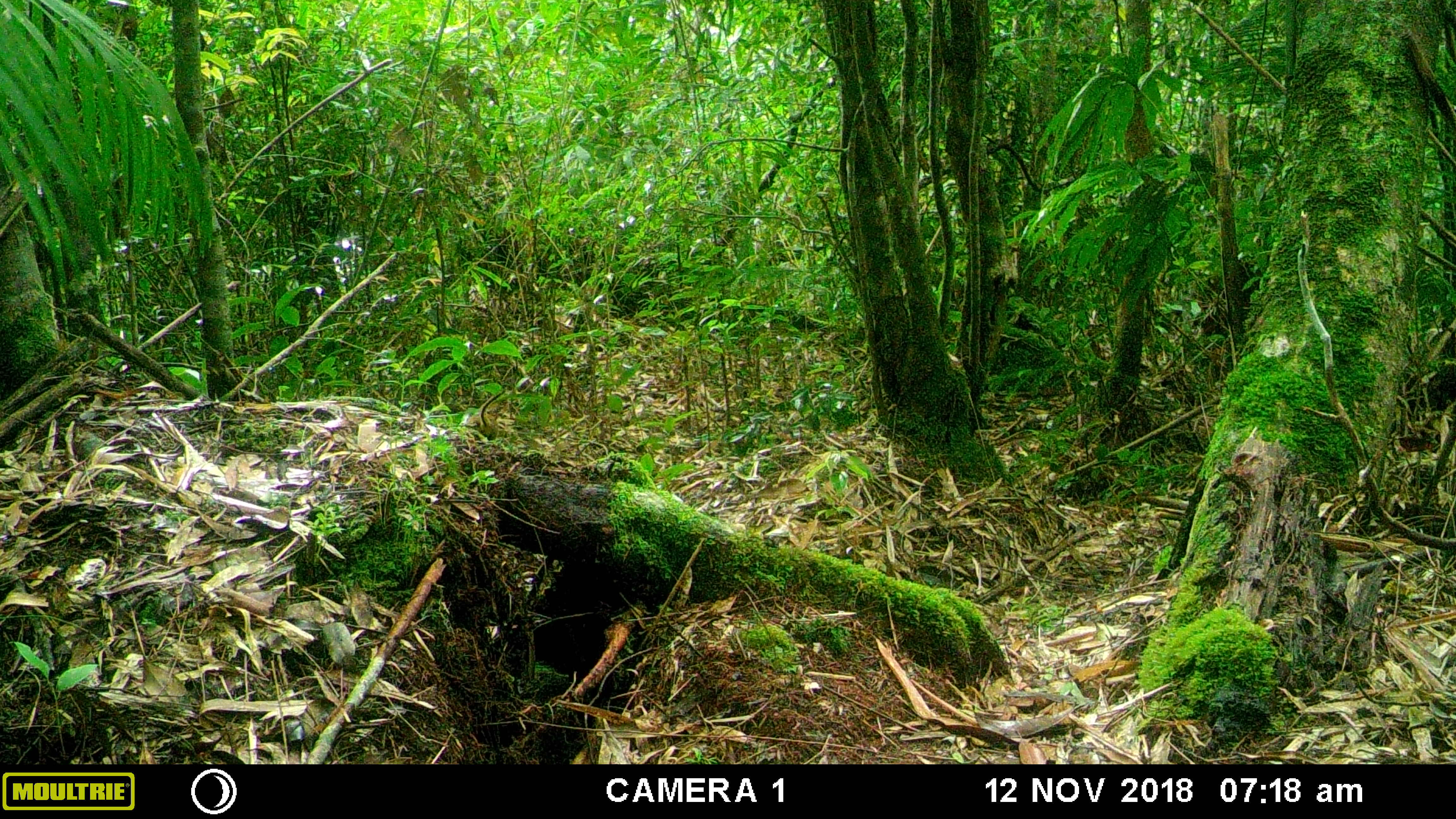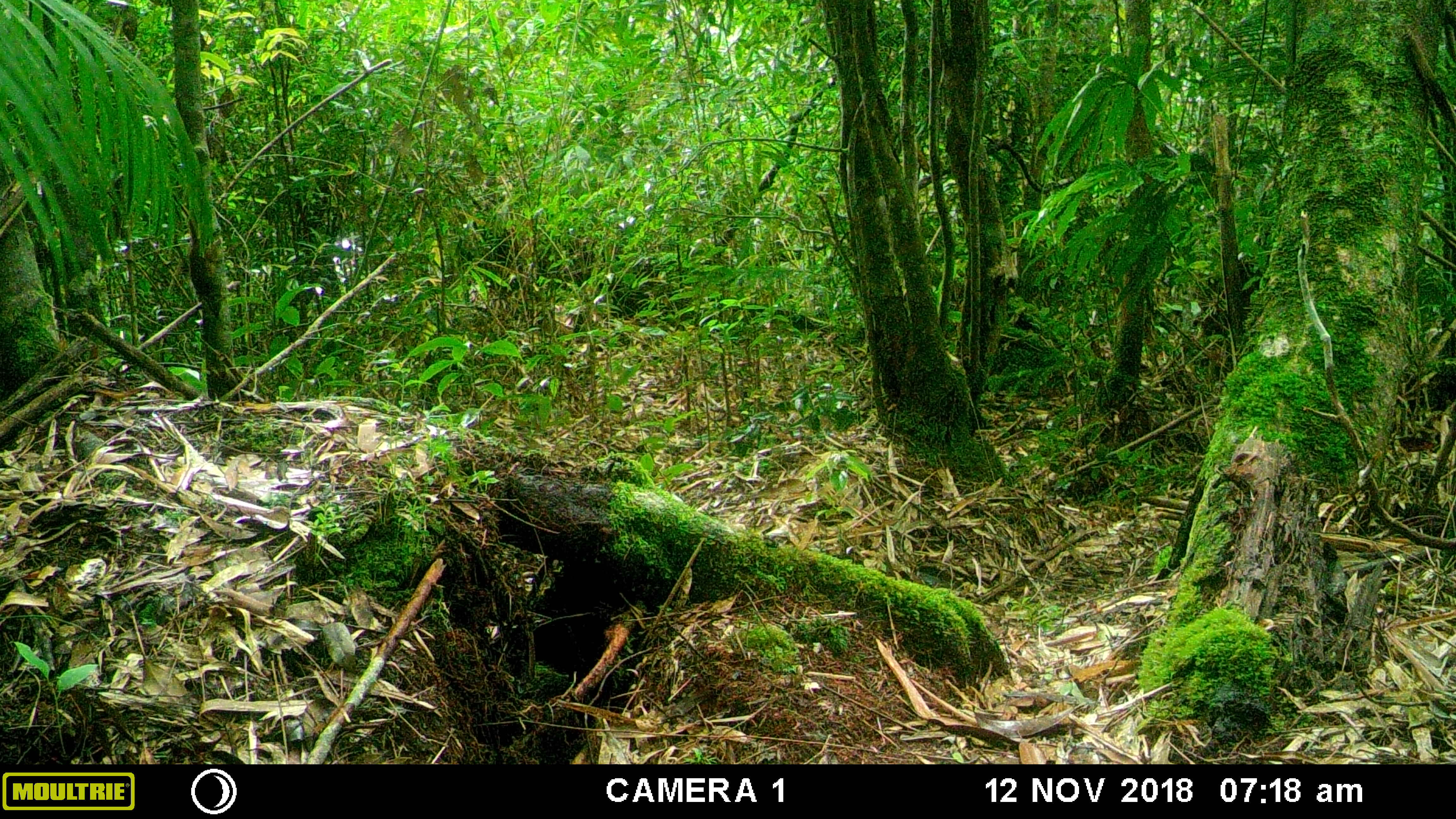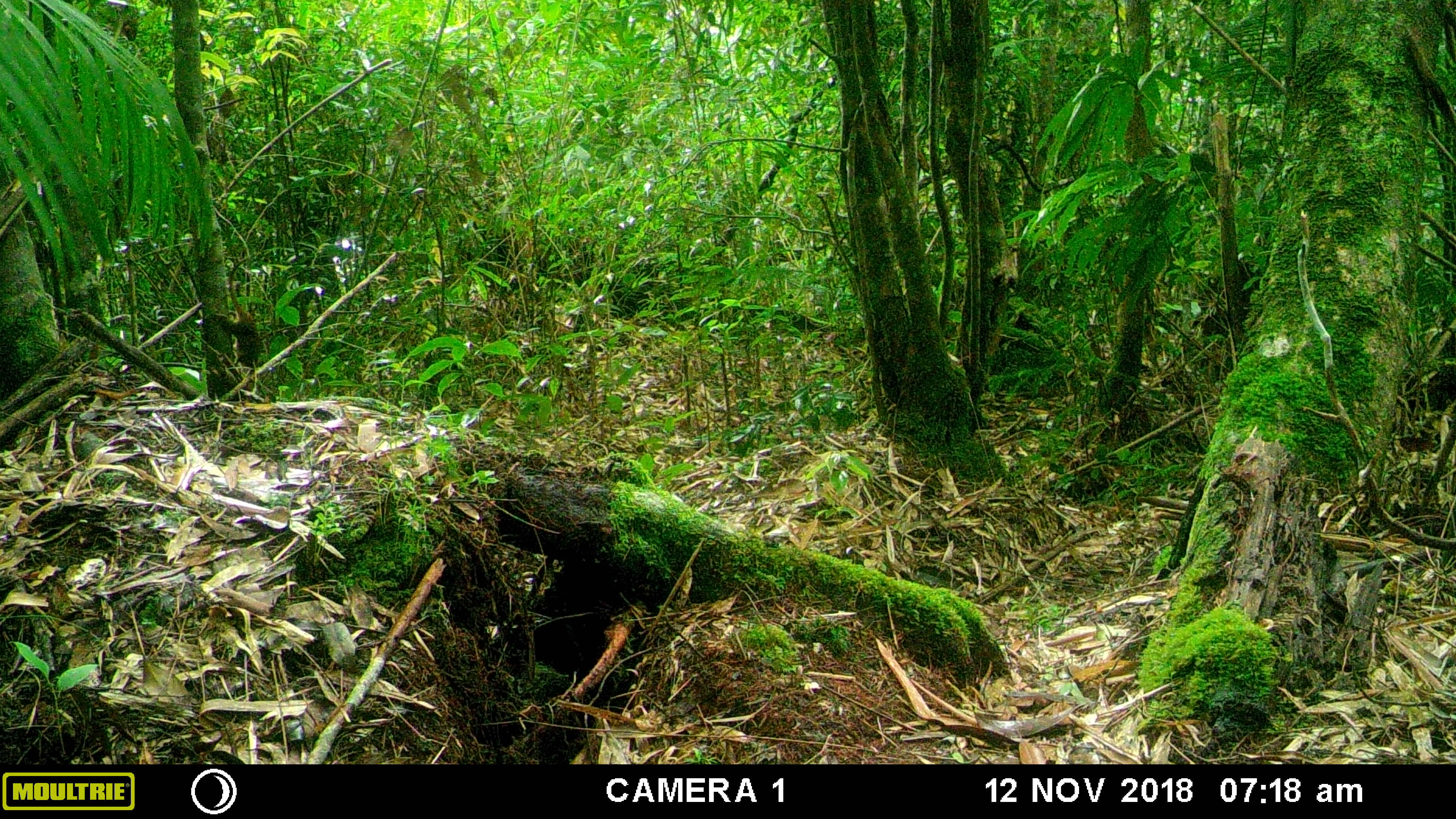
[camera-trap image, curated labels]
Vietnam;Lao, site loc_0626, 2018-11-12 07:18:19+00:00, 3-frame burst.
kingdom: Animalia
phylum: Chordata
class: Mammalia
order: Scandentia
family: Tupaiidae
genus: Tupaia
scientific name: Tupaia belangeri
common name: northern treeshrew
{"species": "northern treeshrew (Tupaia belangeri)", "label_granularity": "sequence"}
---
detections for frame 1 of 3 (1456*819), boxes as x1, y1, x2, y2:
northern treeshrew: 467, 389, 506, 441